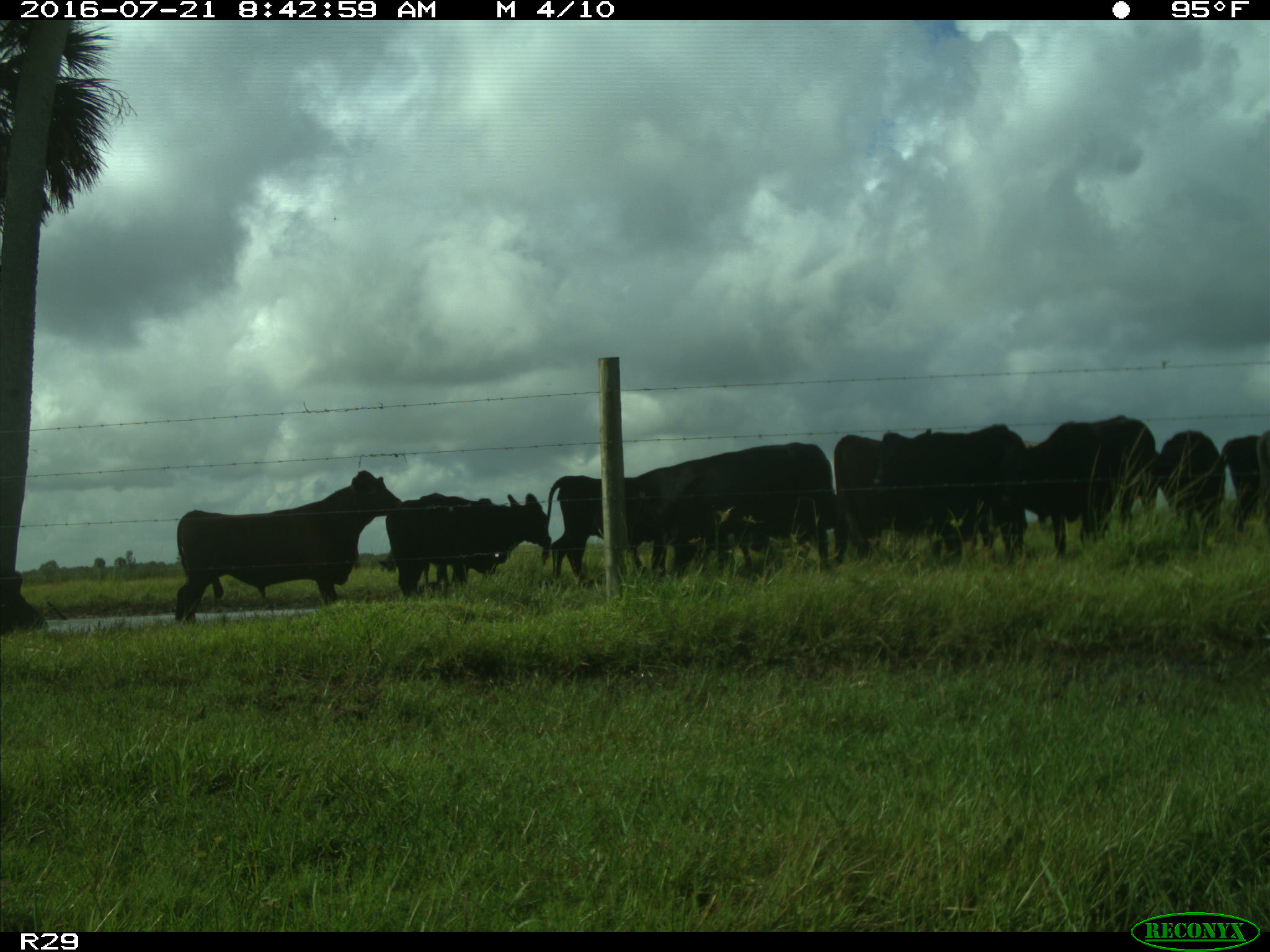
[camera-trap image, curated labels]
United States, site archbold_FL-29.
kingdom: Animalia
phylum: Chordata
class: Mammalia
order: Artiodactyla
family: Bovidae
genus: Bos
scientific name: Bos taurus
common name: domestic cow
Bos taurus (domestic cow).